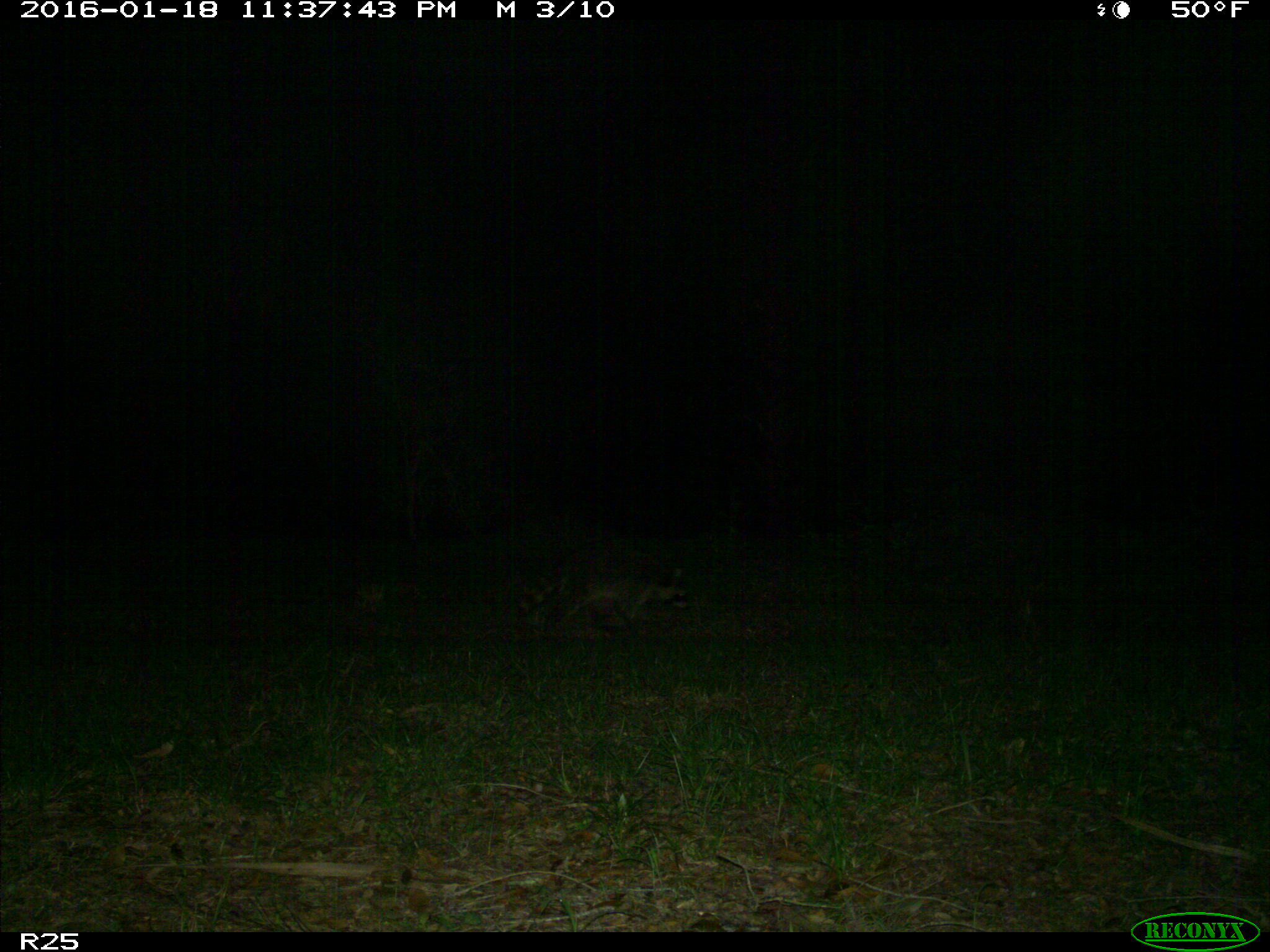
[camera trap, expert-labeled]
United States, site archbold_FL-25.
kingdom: Animalia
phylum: Chordata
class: Mammalia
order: Carnivora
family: Procyonidae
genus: Procyon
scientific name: Procyon lotor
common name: common raccoon